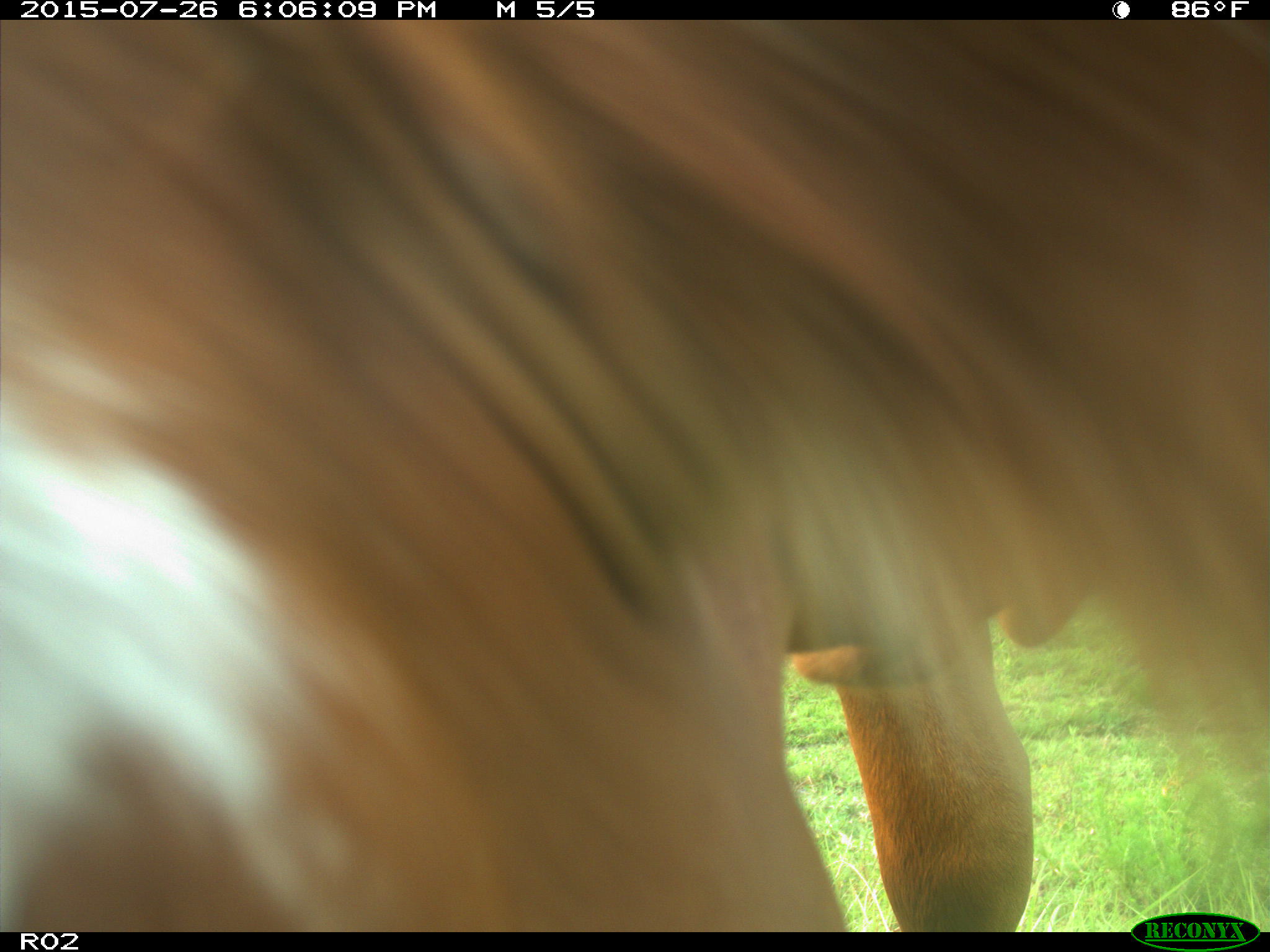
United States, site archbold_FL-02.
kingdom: Animalia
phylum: Chordata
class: Mammalia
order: Artiodactyla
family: Bovidae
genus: Bos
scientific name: Bos taurus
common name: domestic cow